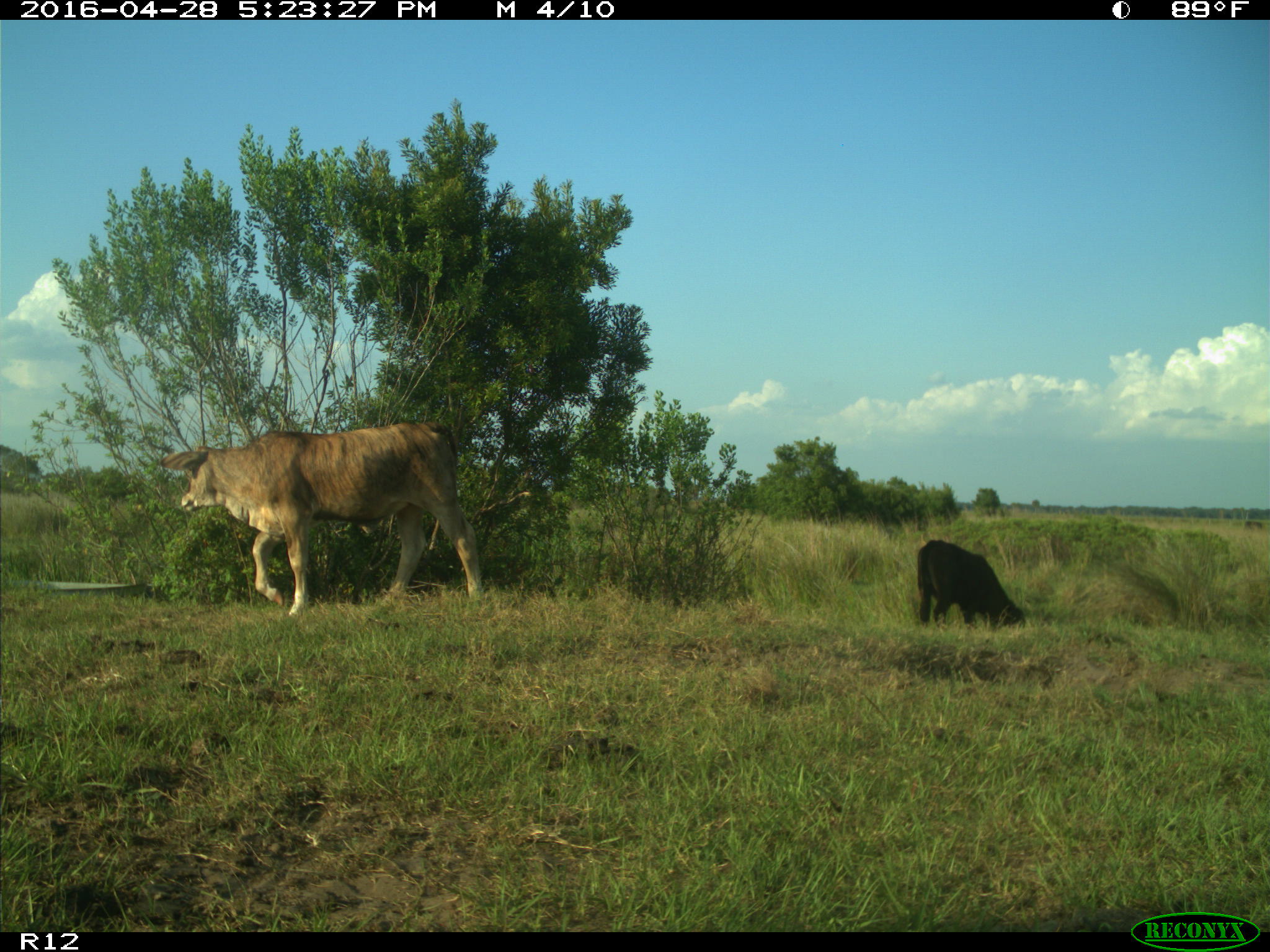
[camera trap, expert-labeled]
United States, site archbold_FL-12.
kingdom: Animalia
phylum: Chordata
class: Mammalia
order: Artiodactyla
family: Bovidae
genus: Bos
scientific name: Bos taurus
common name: domestic cow